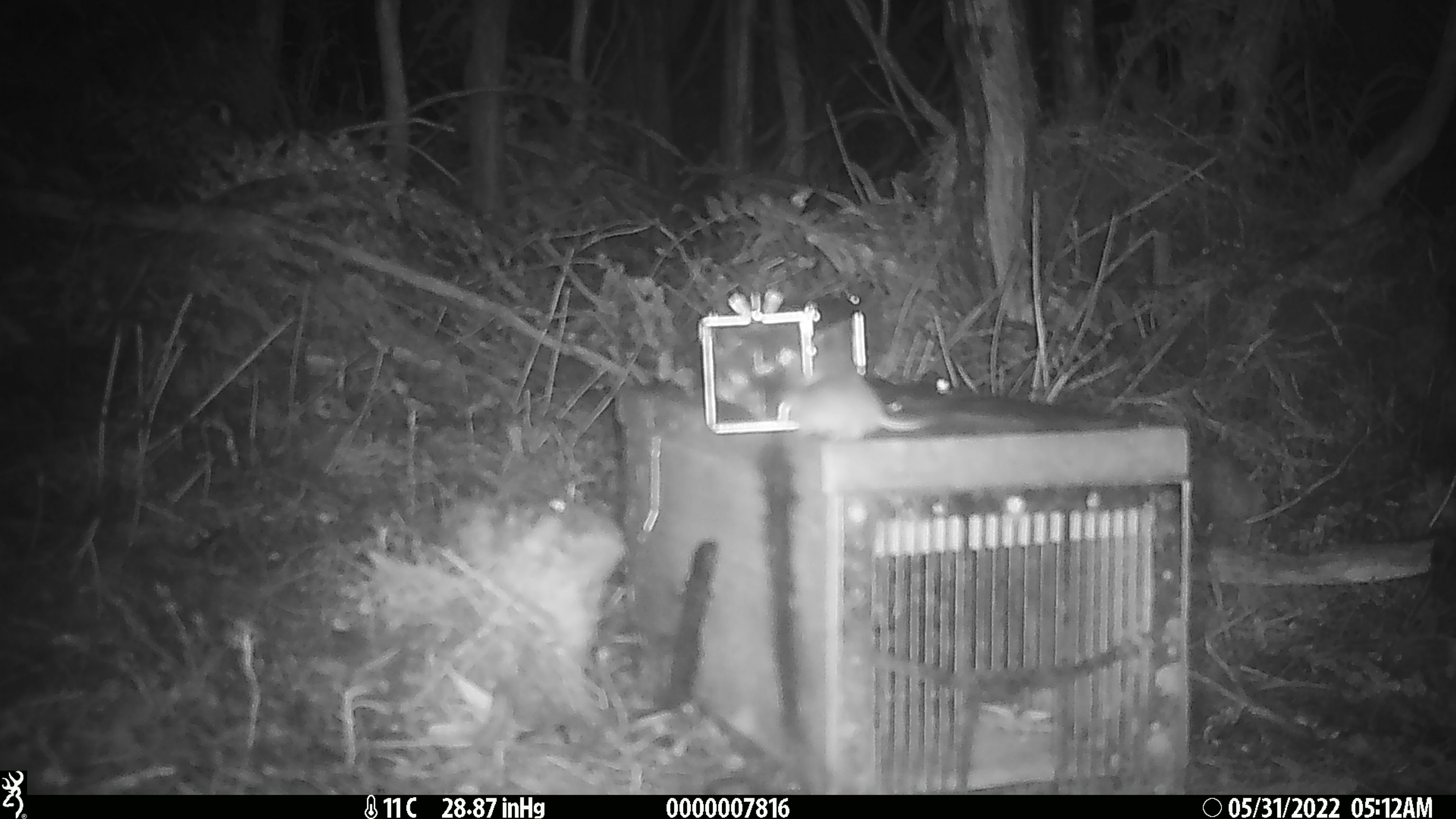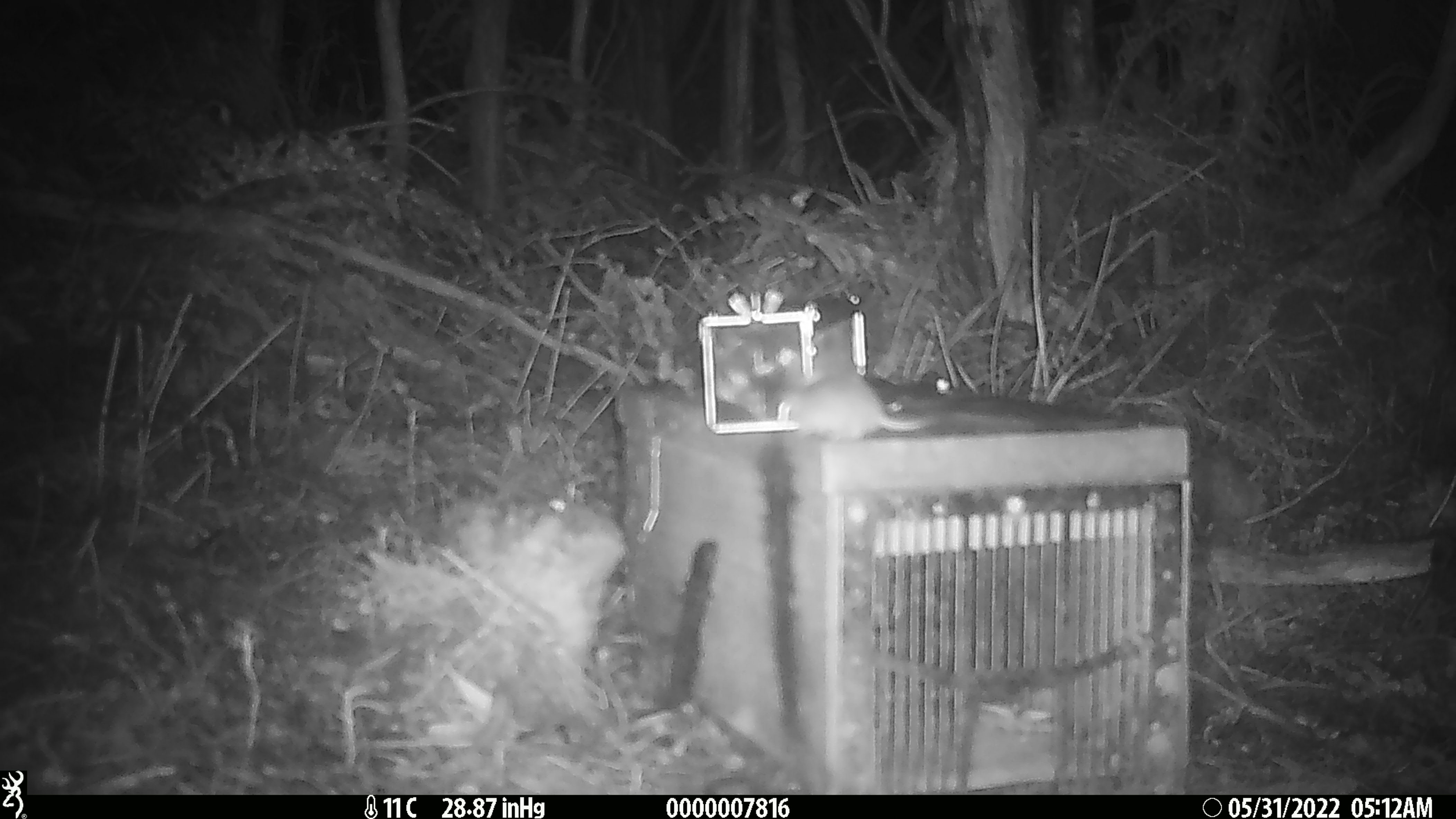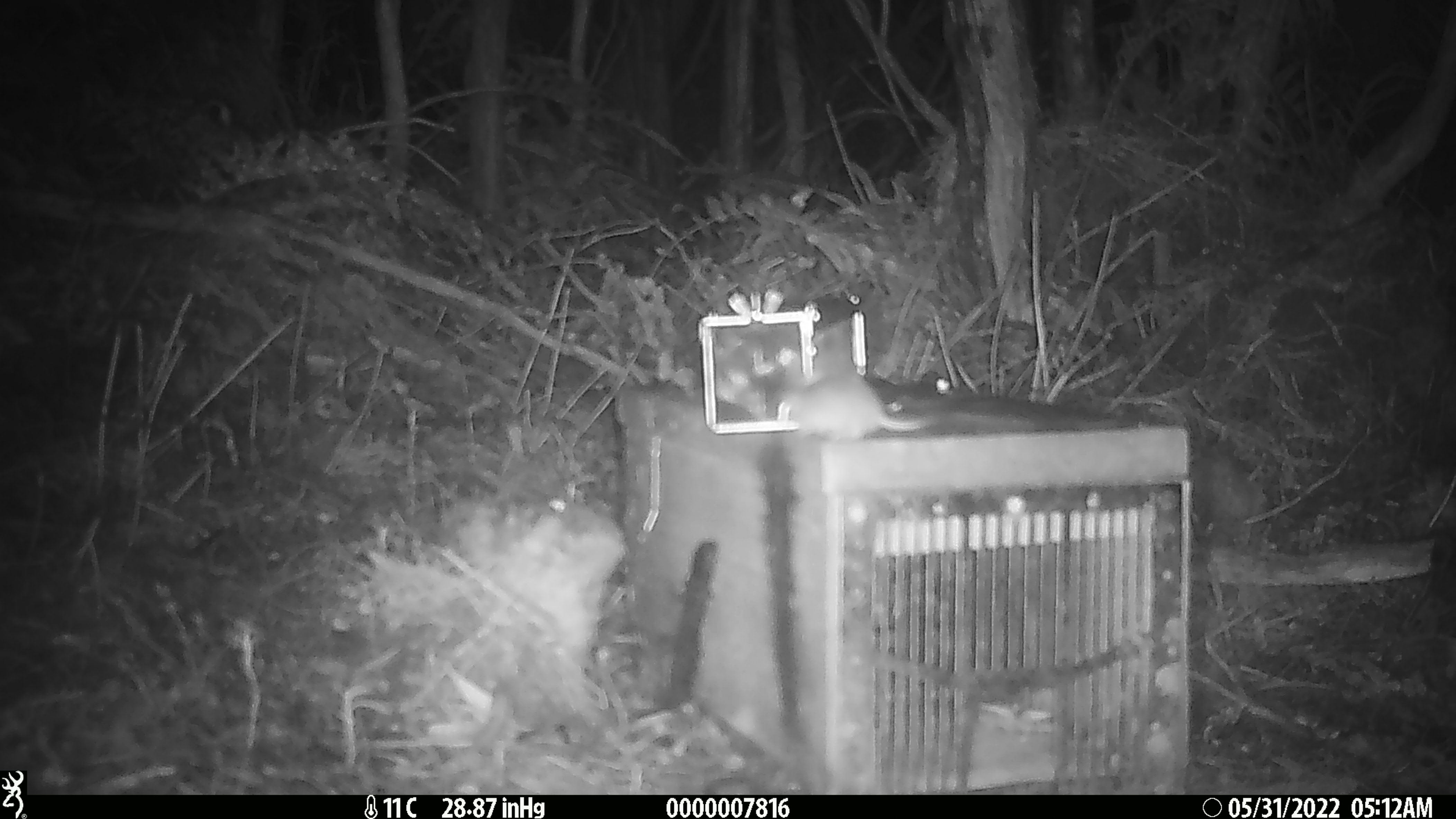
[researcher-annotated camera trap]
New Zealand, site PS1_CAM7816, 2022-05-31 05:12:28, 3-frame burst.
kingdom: Animalia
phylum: Chordata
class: Mammalia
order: Rodentia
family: Muridae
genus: Mus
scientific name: Mus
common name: mouse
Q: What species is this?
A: Mouse (Mus).